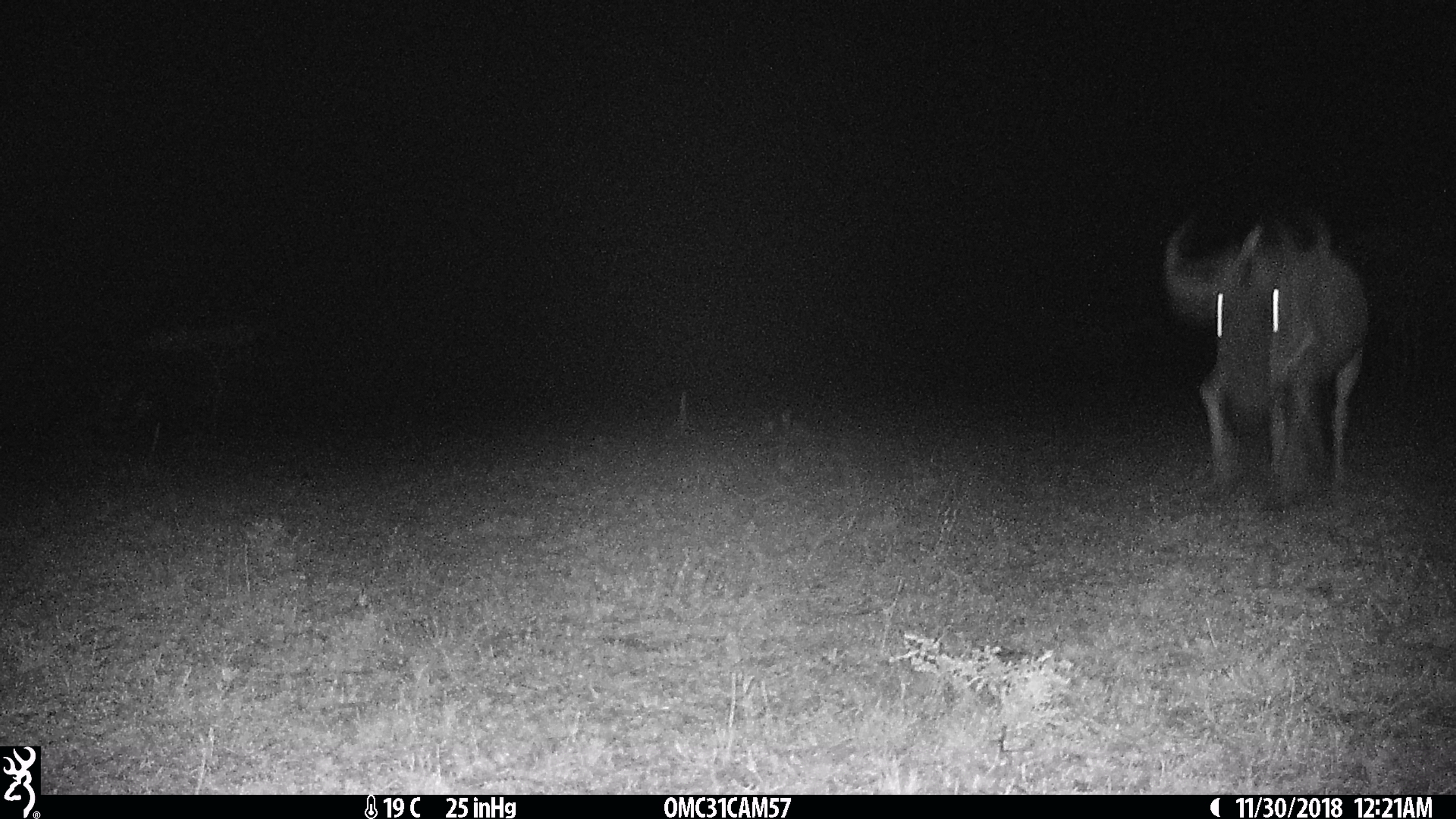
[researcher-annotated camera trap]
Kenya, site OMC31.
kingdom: Animalia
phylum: Chordata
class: Mammalia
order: Artiodactyla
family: Bovidae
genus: Connochaetes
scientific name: Connochaetes taurinus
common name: blue wildebeest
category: wildebeest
Wildebeest (blue wildebeest) (Connochaetes taurinus).